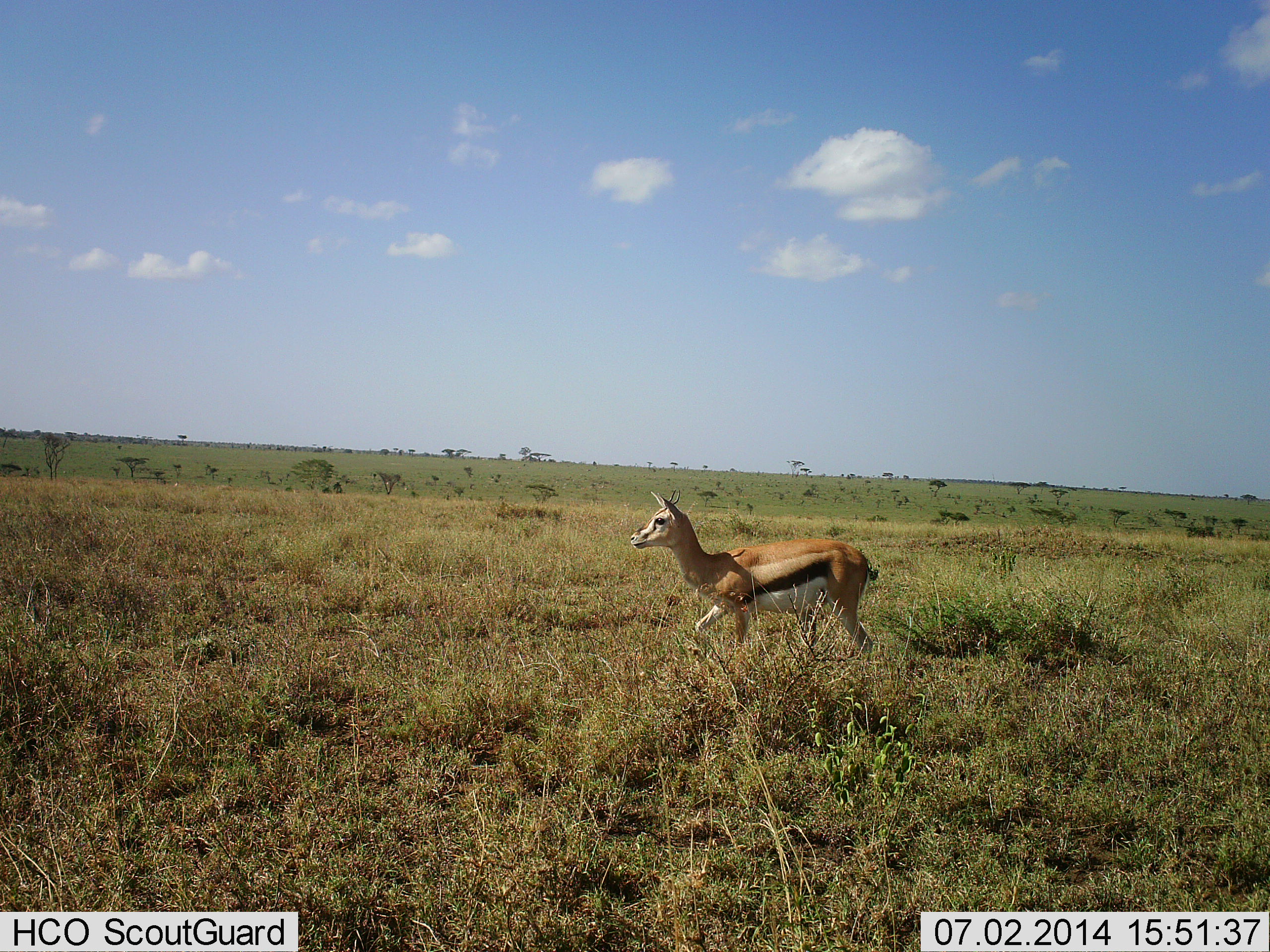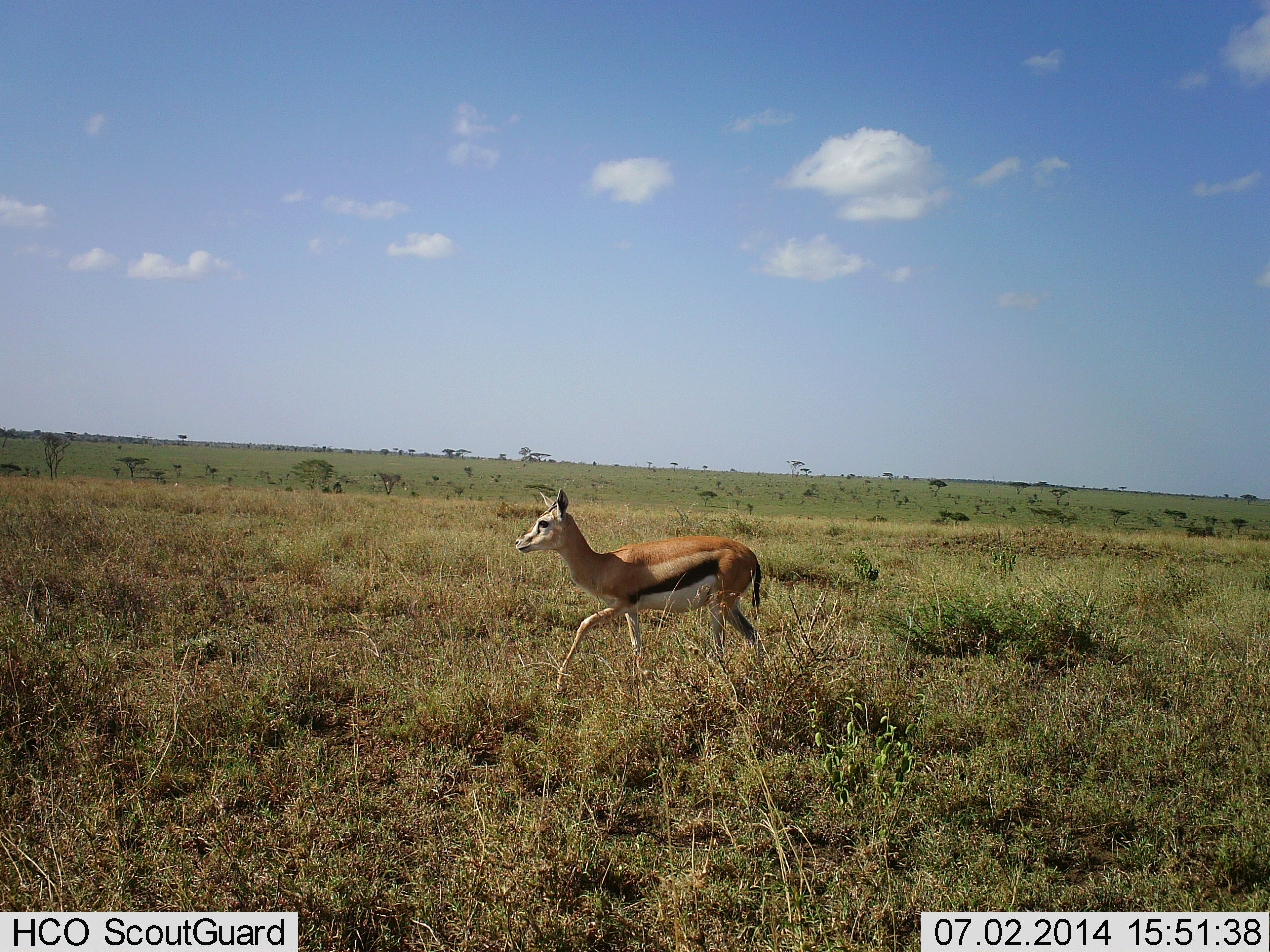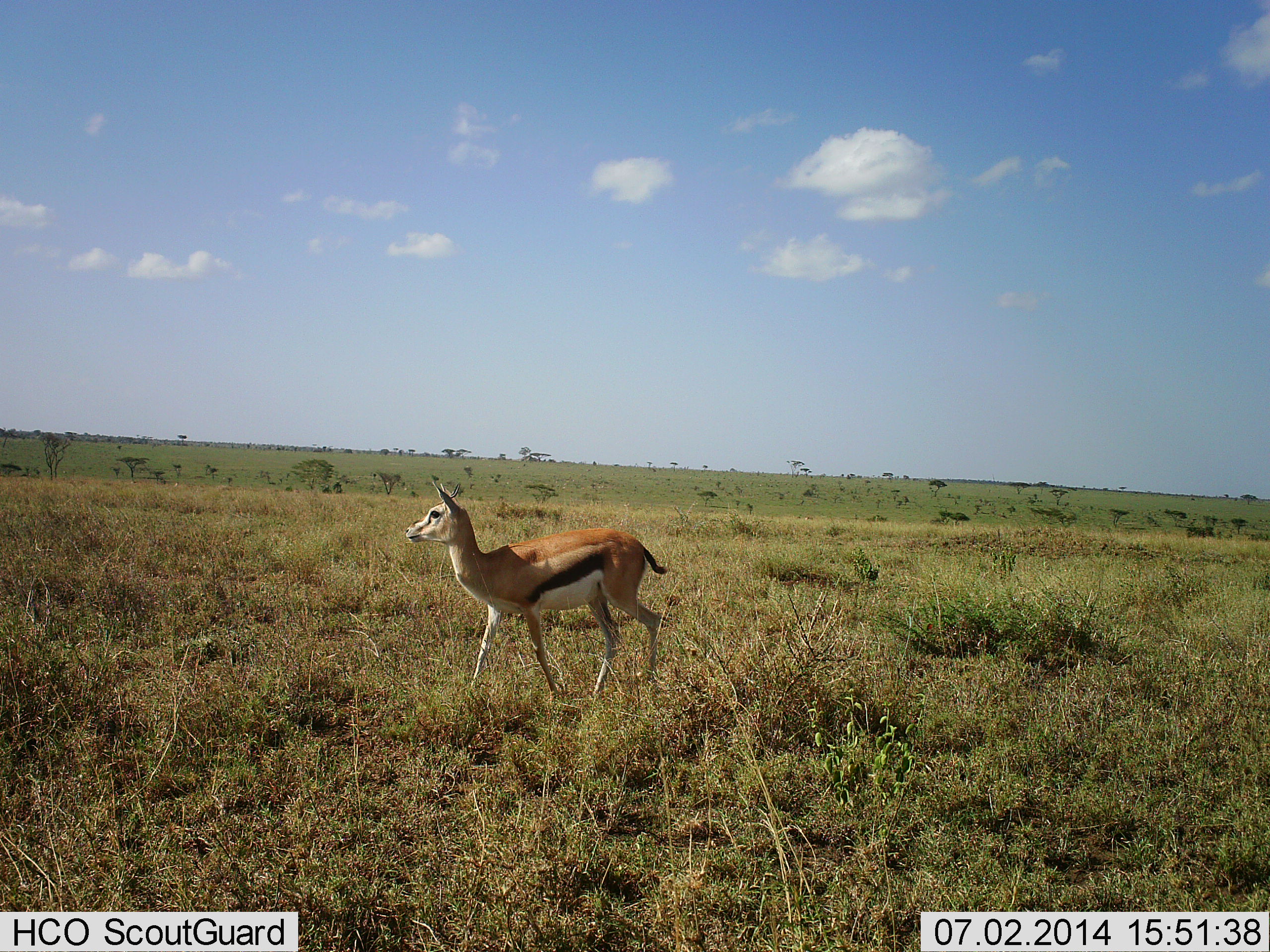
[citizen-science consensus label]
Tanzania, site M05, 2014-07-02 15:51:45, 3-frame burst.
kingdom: Animalia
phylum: Chordata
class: Mammalia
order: Artiodactyla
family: Bovidae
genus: Eudorcas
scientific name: Eudorcas thomsonii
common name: thomson's gazelle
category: gazellethomsons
Gazellethomsons (thomson's gazelle) (Eudorcas thomsonii), count 1. Behavior (volunteer vote fractions): standing 10%, resting 0%, moving 100%, interacting 0%. Young present (vote fraction): 0%. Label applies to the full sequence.